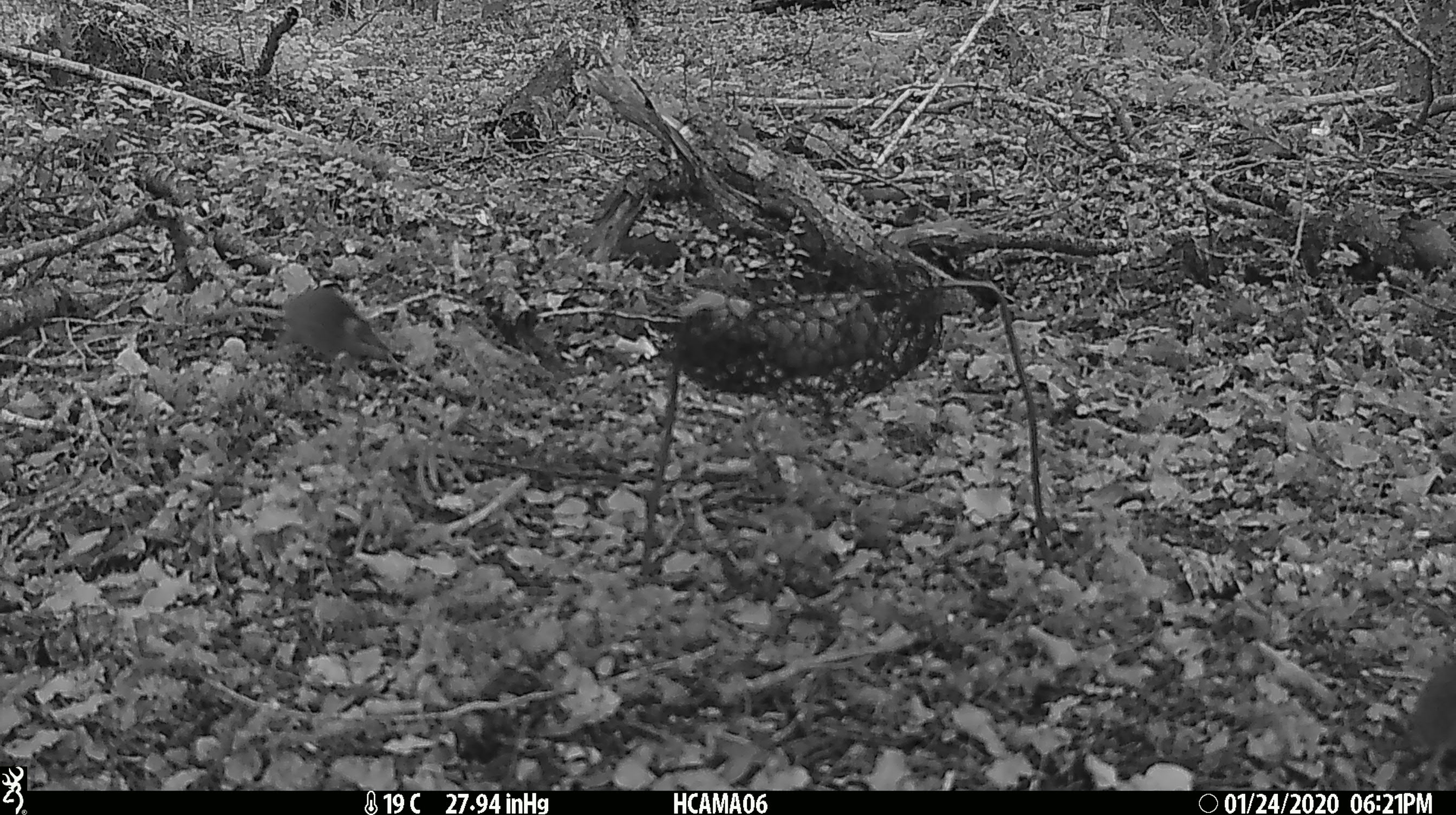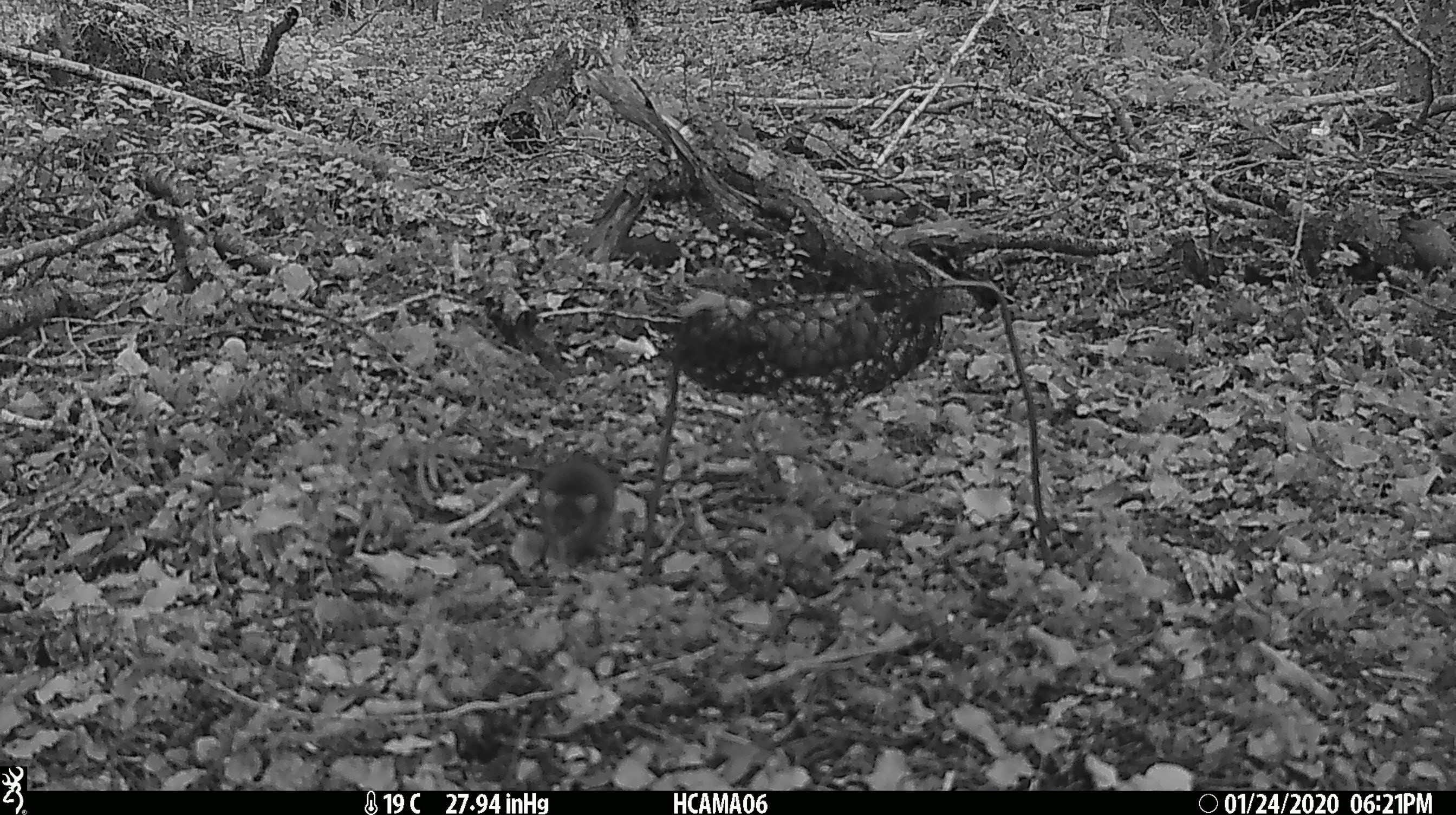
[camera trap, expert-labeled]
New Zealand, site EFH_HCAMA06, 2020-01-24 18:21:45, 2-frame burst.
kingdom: Animalia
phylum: Chordata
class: Mammalia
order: Rodentia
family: Muridae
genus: Mus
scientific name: Mus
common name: mouse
Mouse (Mus).